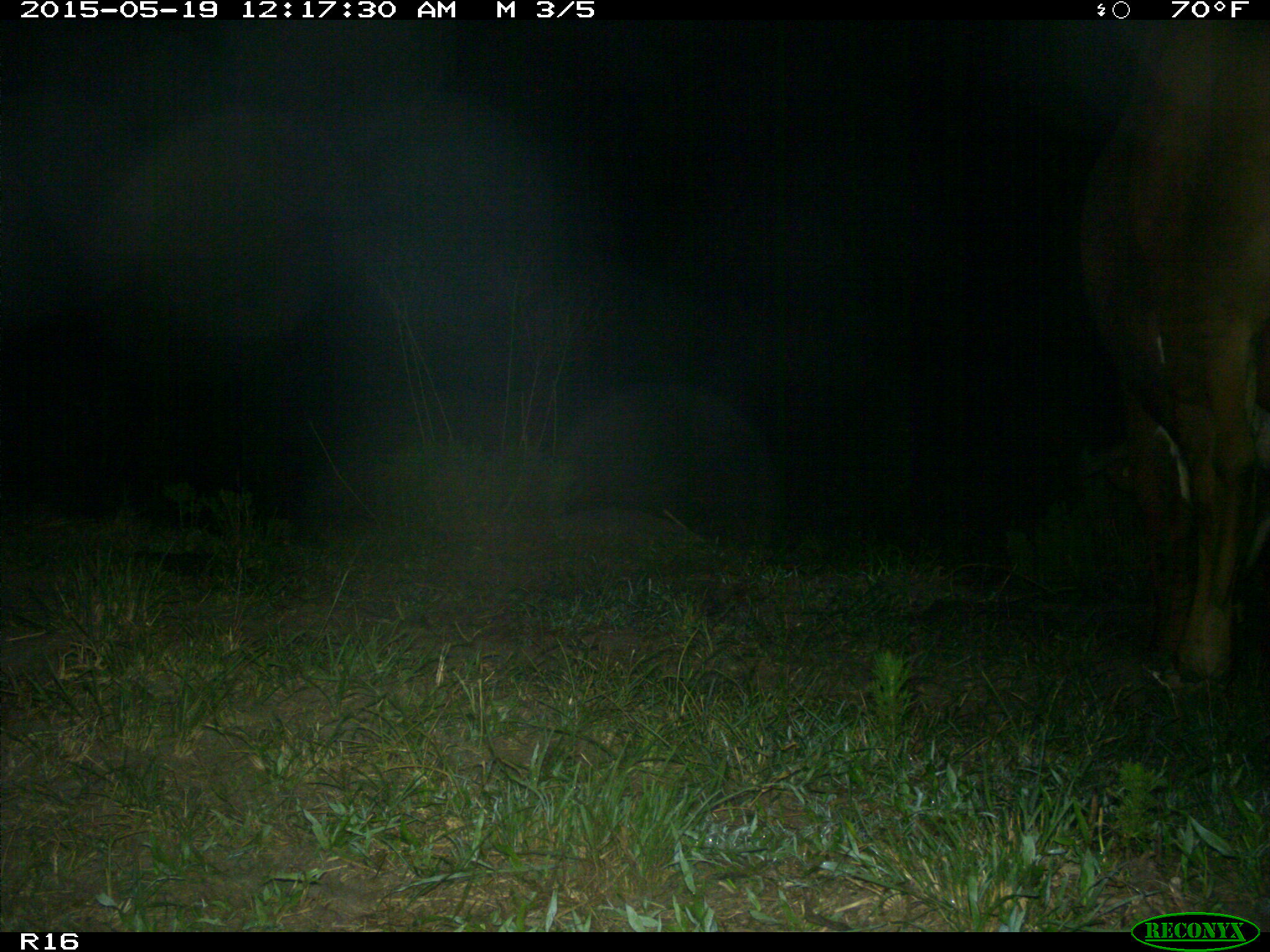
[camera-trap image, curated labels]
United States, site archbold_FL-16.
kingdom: Animalia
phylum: Chordata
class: Mammalia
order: Artiodactyla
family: Bovidae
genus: Bos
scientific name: Bos taurus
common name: domestic cow